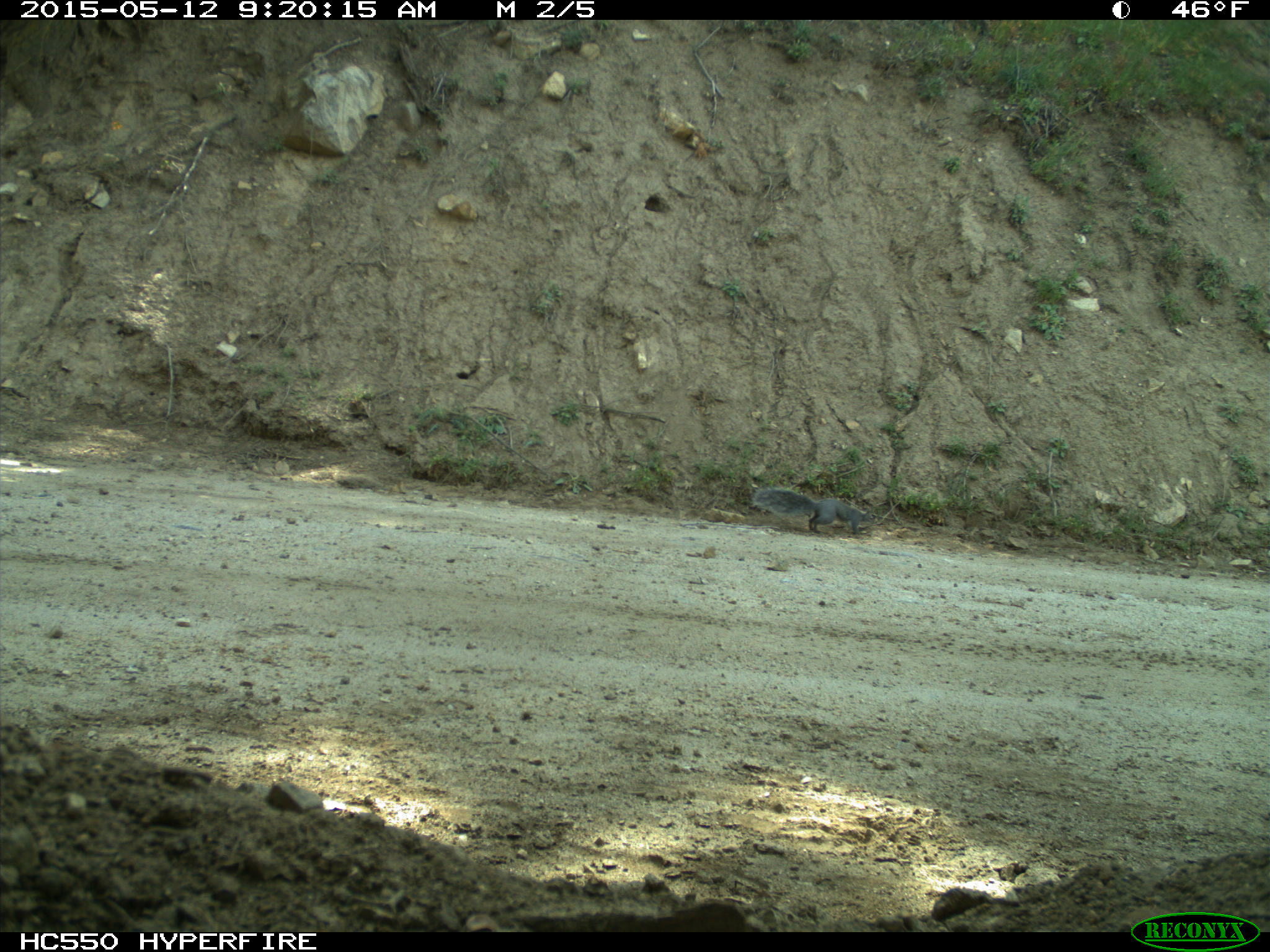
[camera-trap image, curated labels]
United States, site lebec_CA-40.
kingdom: Animalia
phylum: Chordata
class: Mammalia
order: Rodentia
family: Sciuridae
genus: Sciurus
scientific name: Sciurus carolinensis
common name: eastern gray squirrel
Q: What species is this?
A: Sciurus carolinensis (eastern gray squirrel).